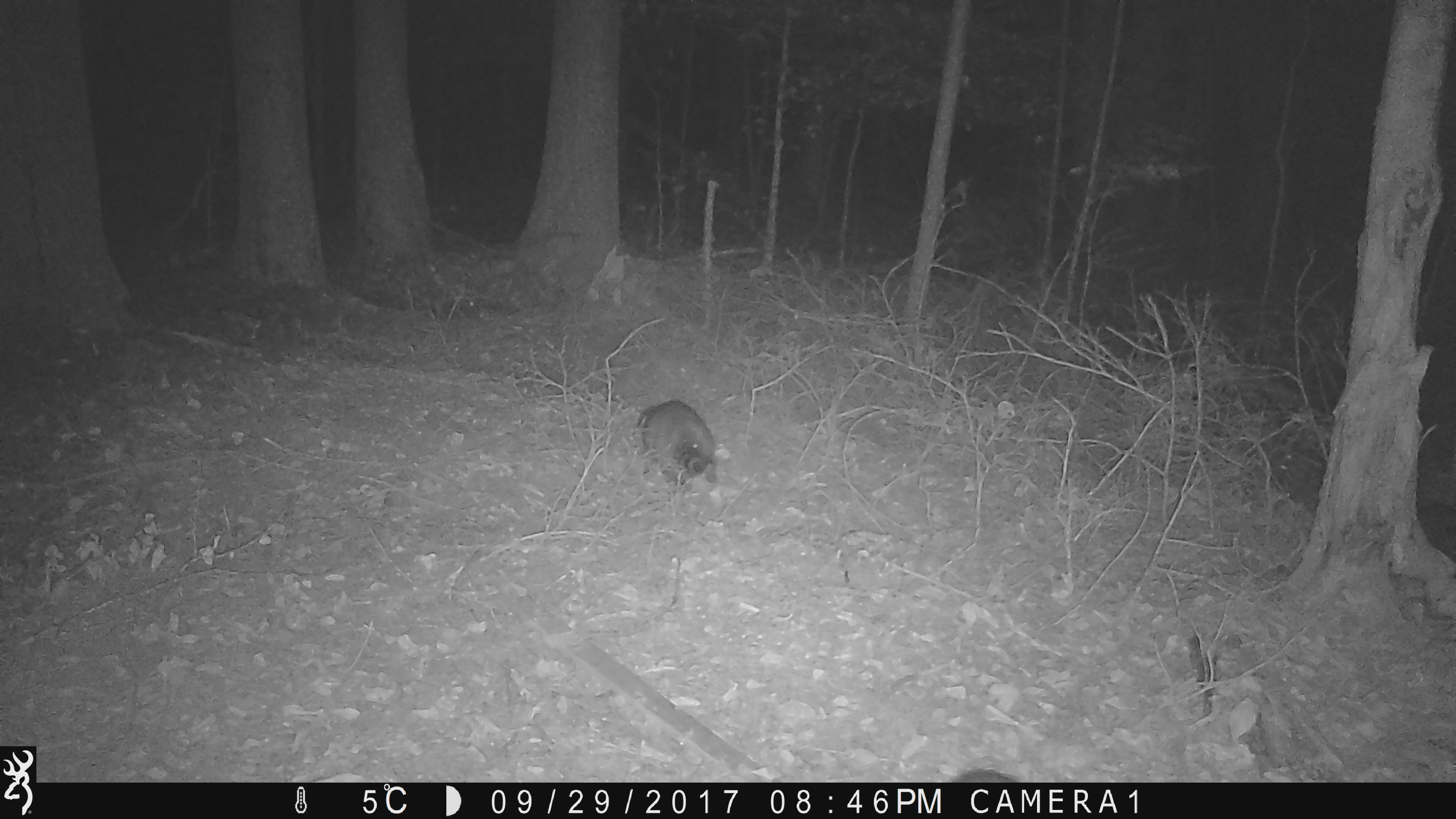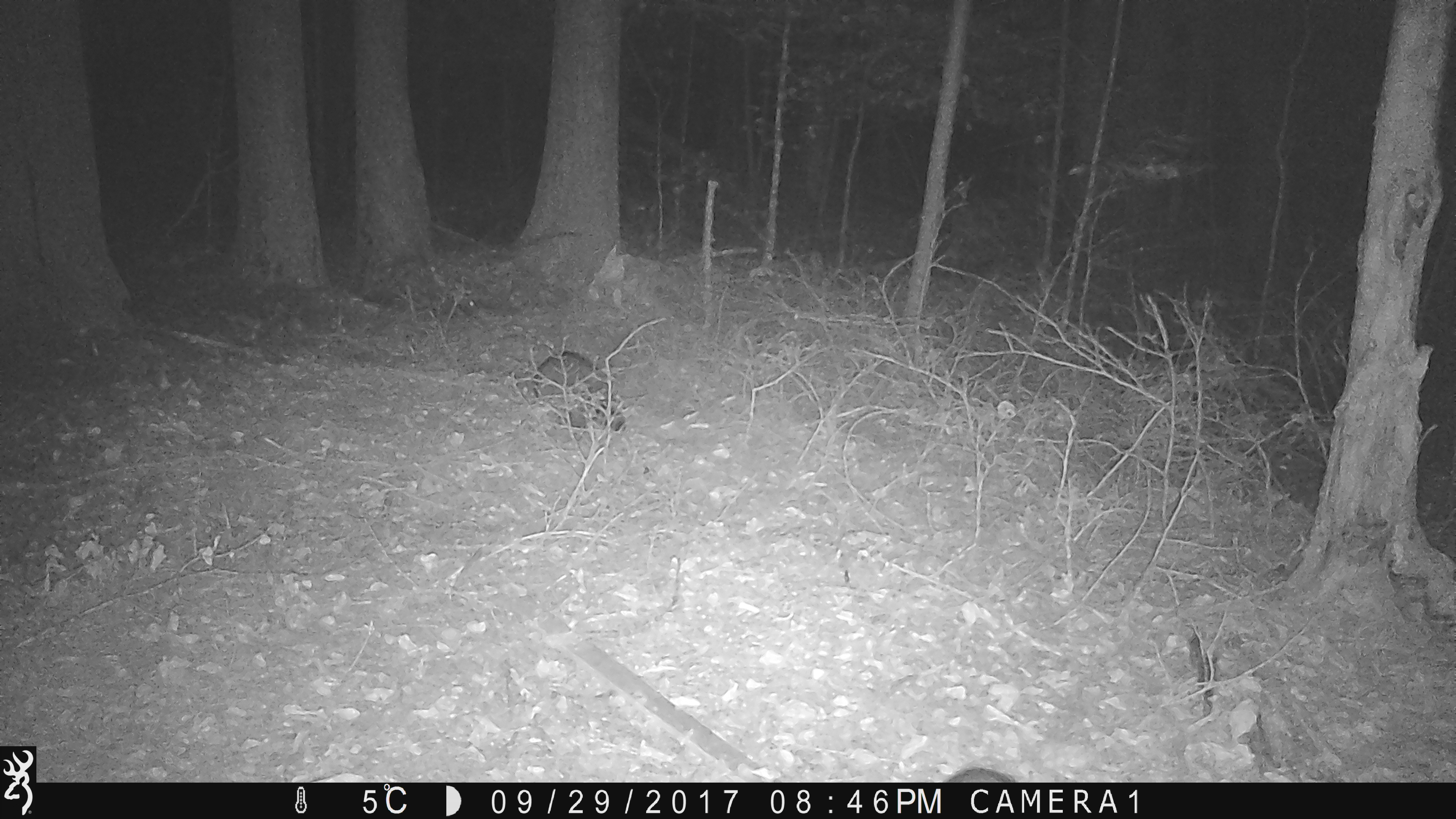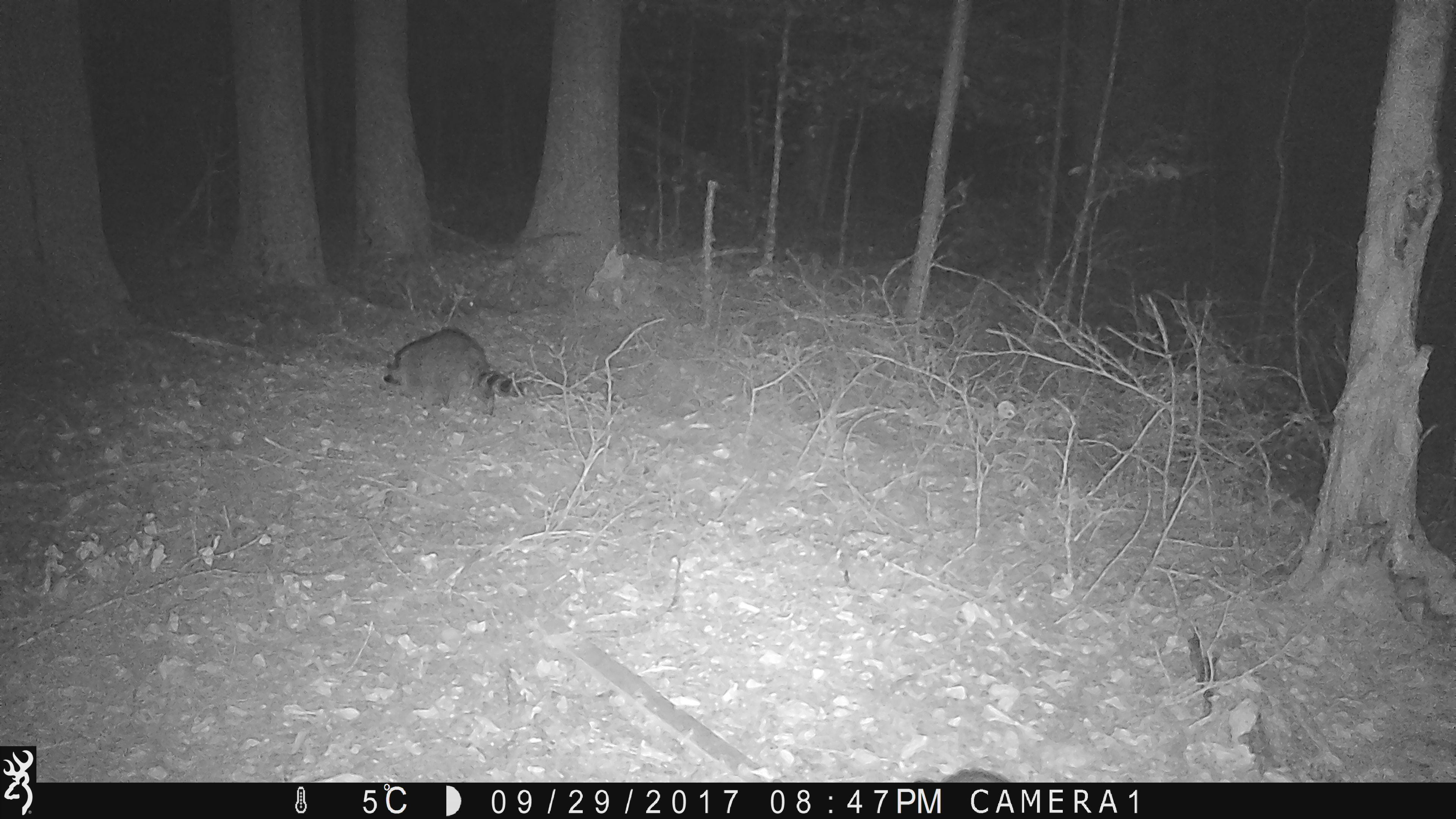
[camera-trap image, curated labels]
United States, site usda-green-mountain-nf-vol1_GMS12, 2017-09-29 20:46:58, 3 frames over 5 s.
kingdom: Animalia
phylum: Chordata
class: Mammalia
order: Carnivora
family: Procyonidae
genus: Procyon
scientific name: Procyon lotor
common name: raccoon